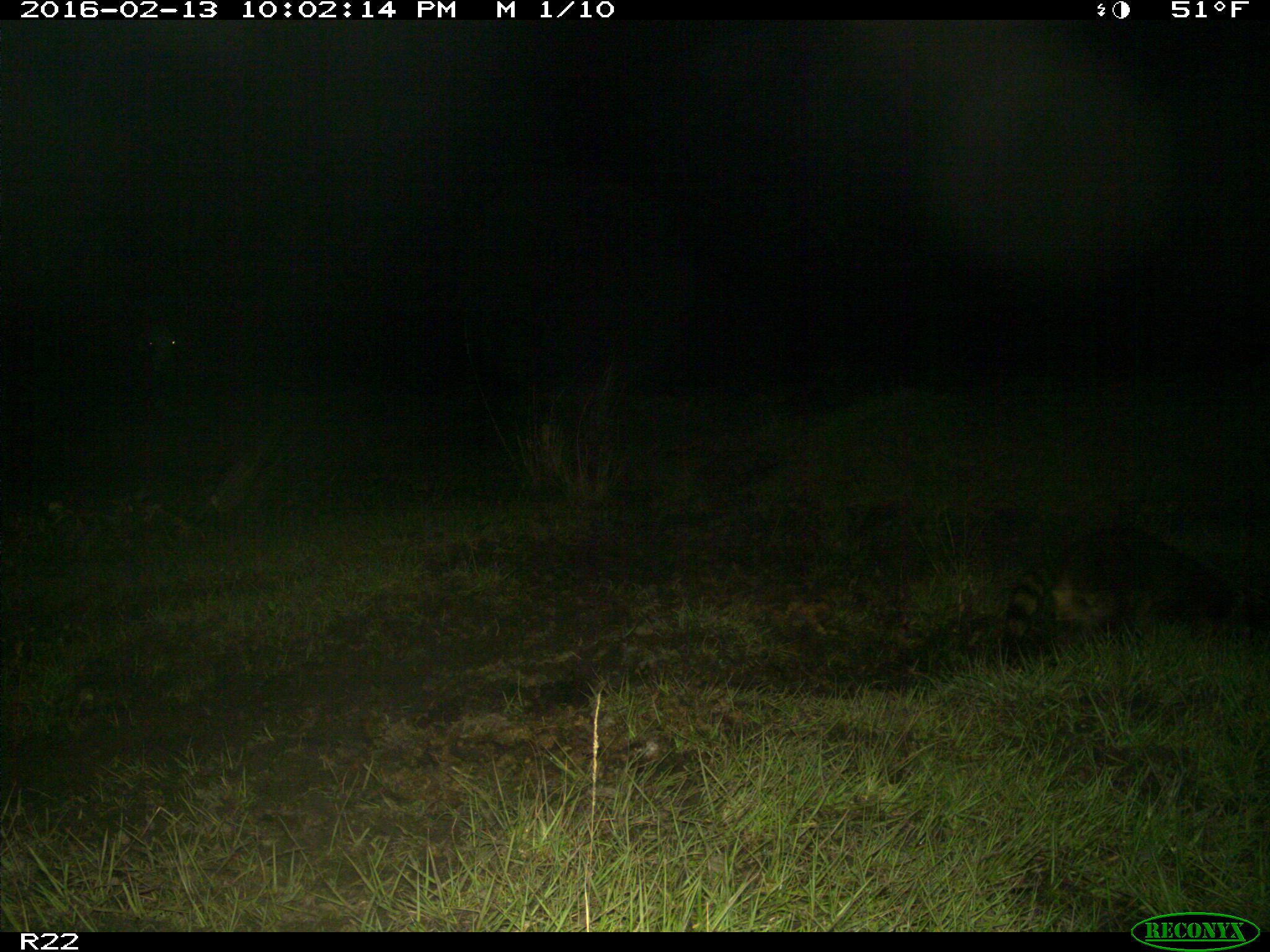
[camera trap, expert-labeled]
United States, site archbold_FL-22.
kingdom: Animalia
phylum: Chordata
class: Mammalia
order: Artiodactyla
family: Bovidae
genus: Bos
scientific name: Bos taurus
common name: domestic cow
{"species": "Bos taurus (domestic cow)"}